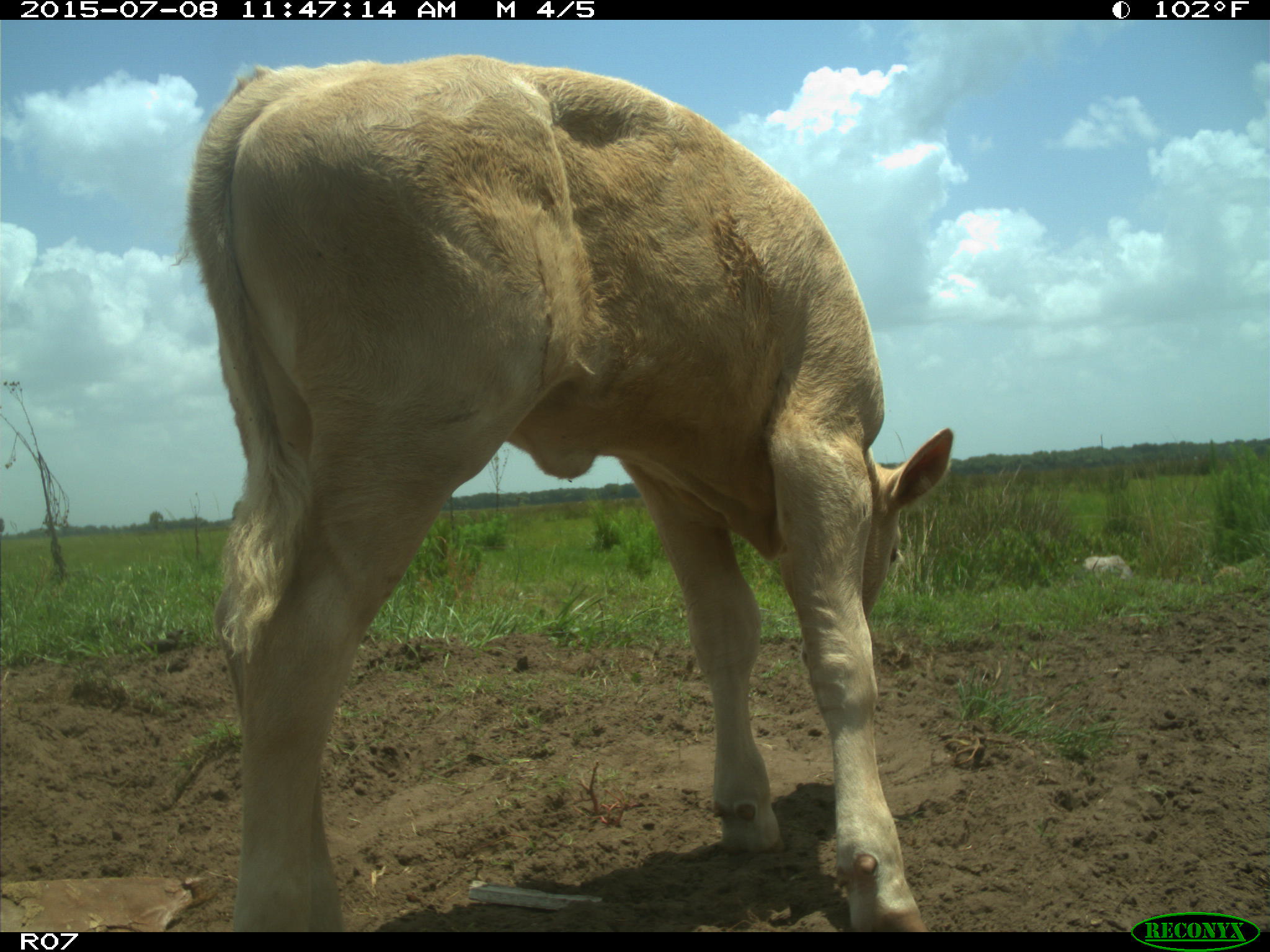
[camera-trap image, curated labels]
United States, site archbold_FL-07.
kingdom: Animalia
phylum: Chordata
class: Mammalia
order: Artiodactyla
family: Bovidae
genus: Bos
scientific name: Bos taurus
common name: domestic cow